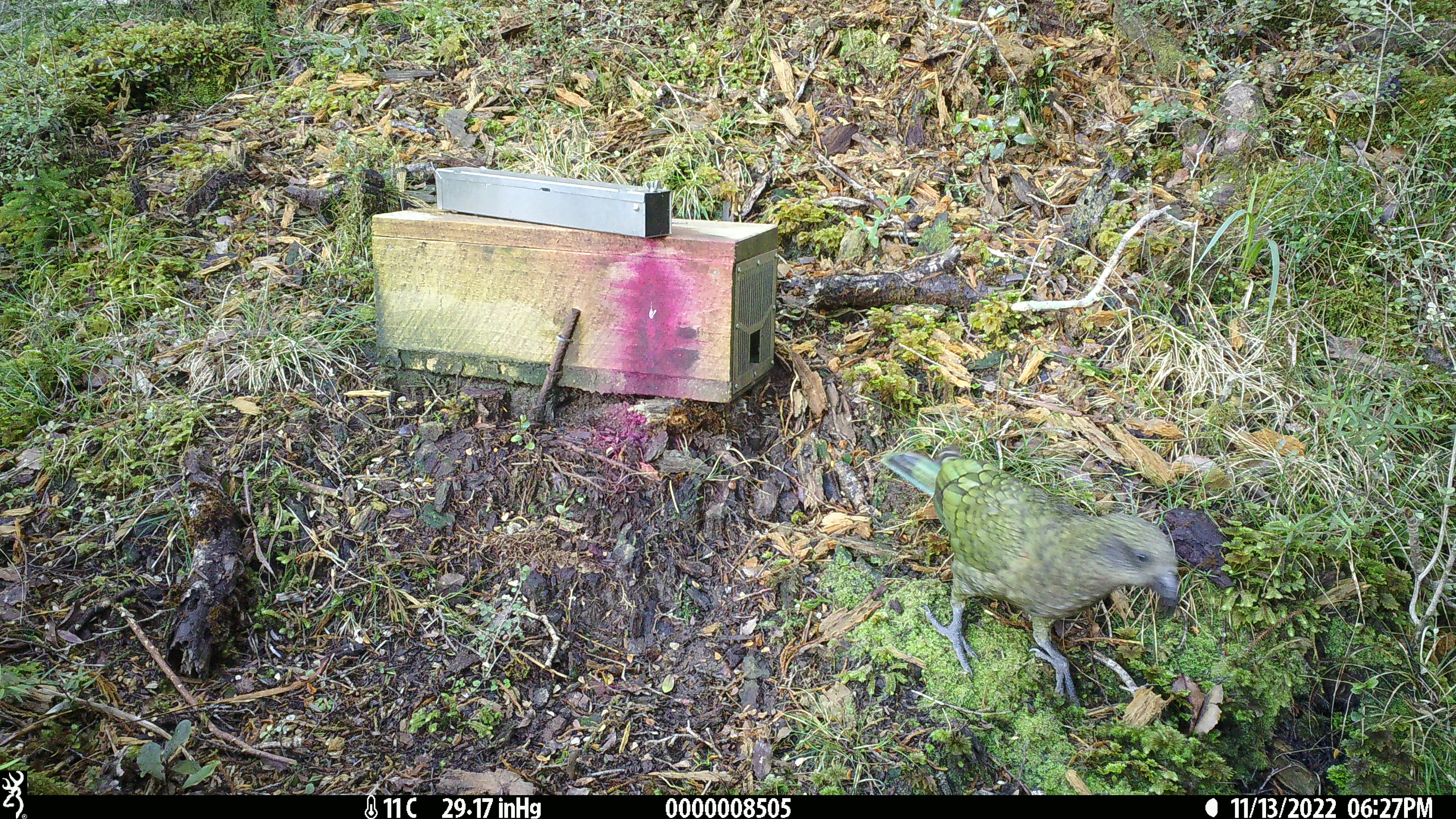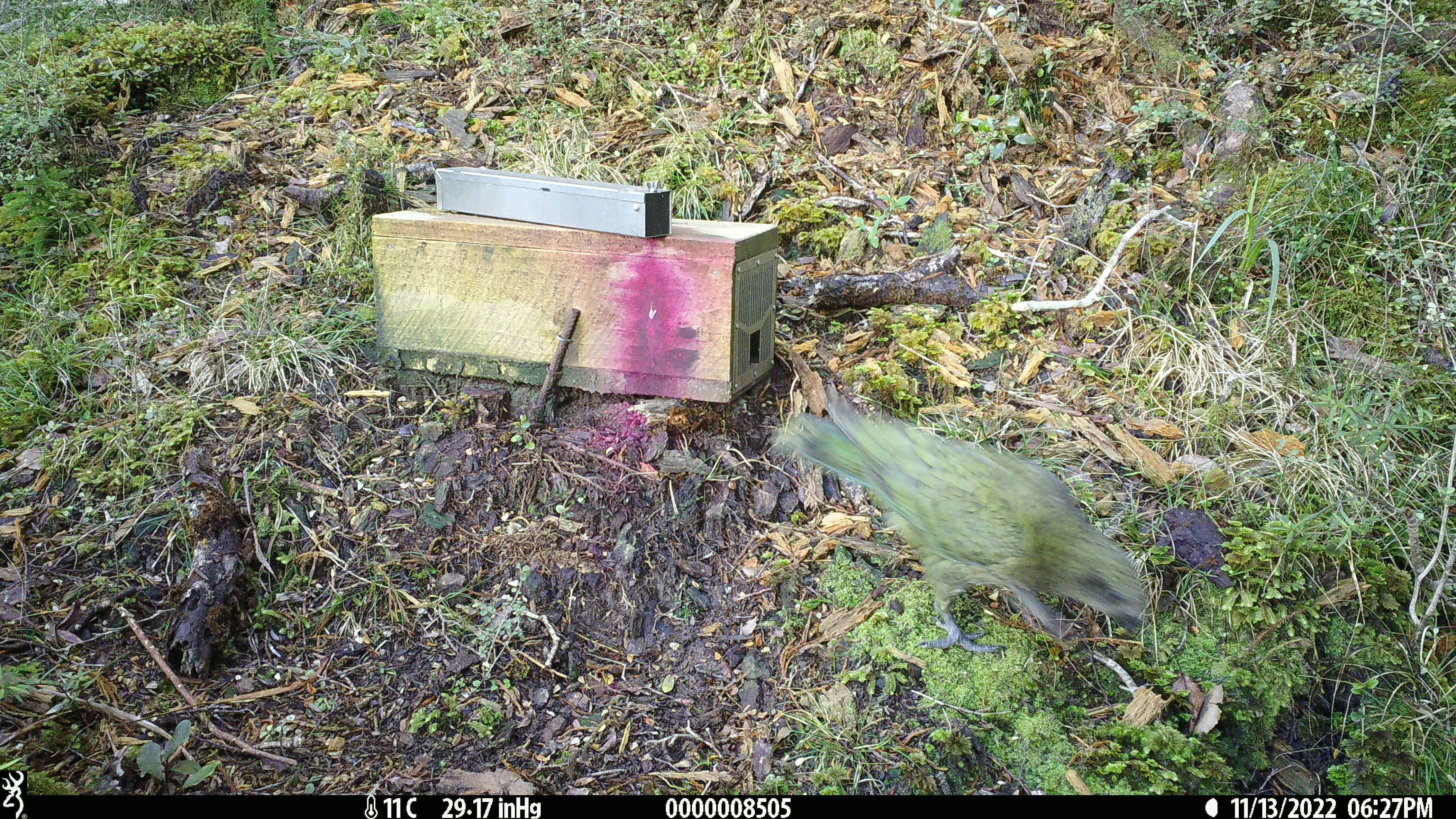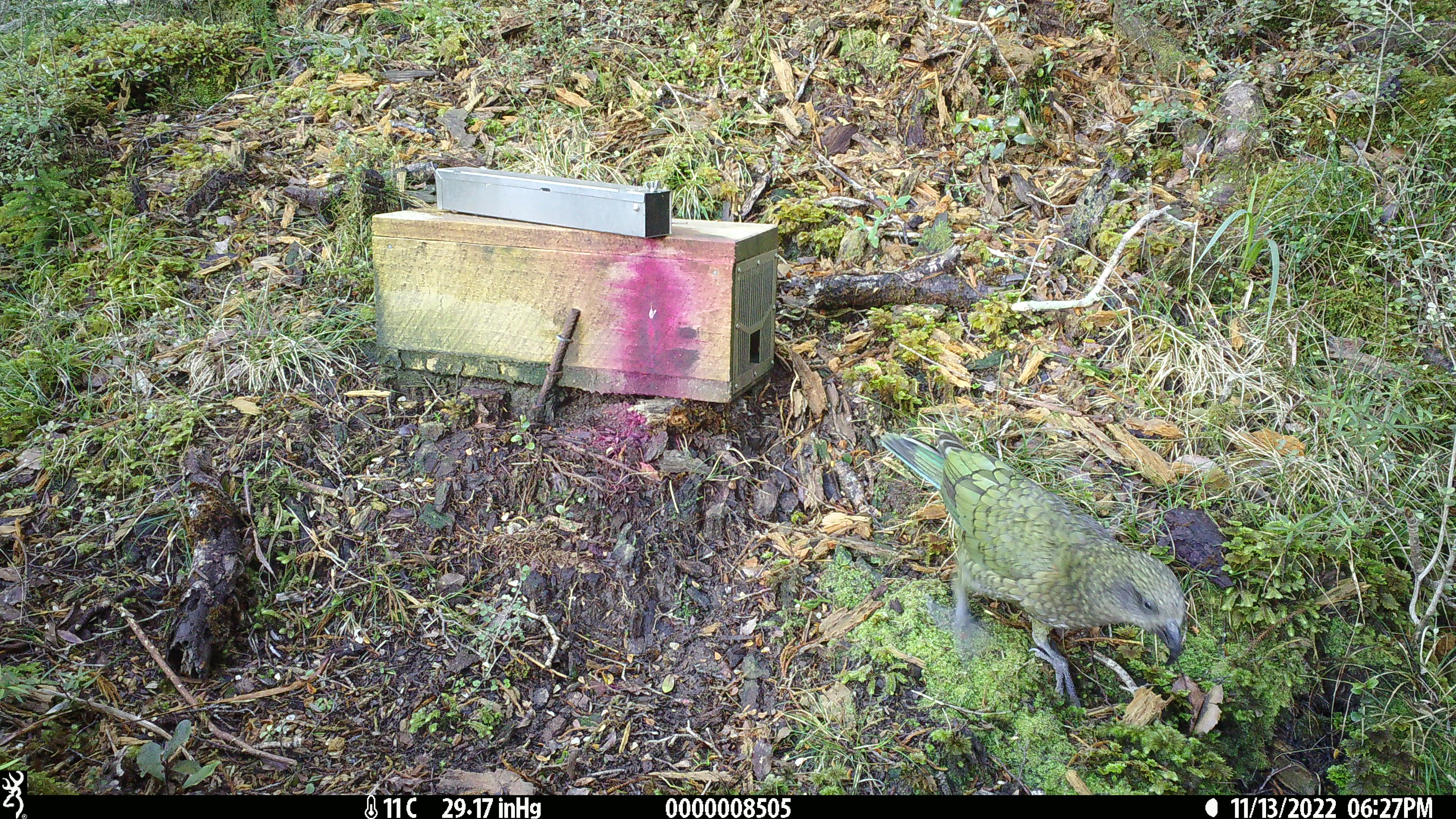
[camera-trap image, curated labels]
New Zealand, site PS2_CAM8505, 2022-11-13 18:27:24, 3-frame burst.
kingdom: Animalia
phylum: Chordata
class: Aves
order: Psittaciformes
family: Strigopidae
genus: Nestor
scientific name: Nestor notabilis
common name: kea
Kea (Nestor notabilis).